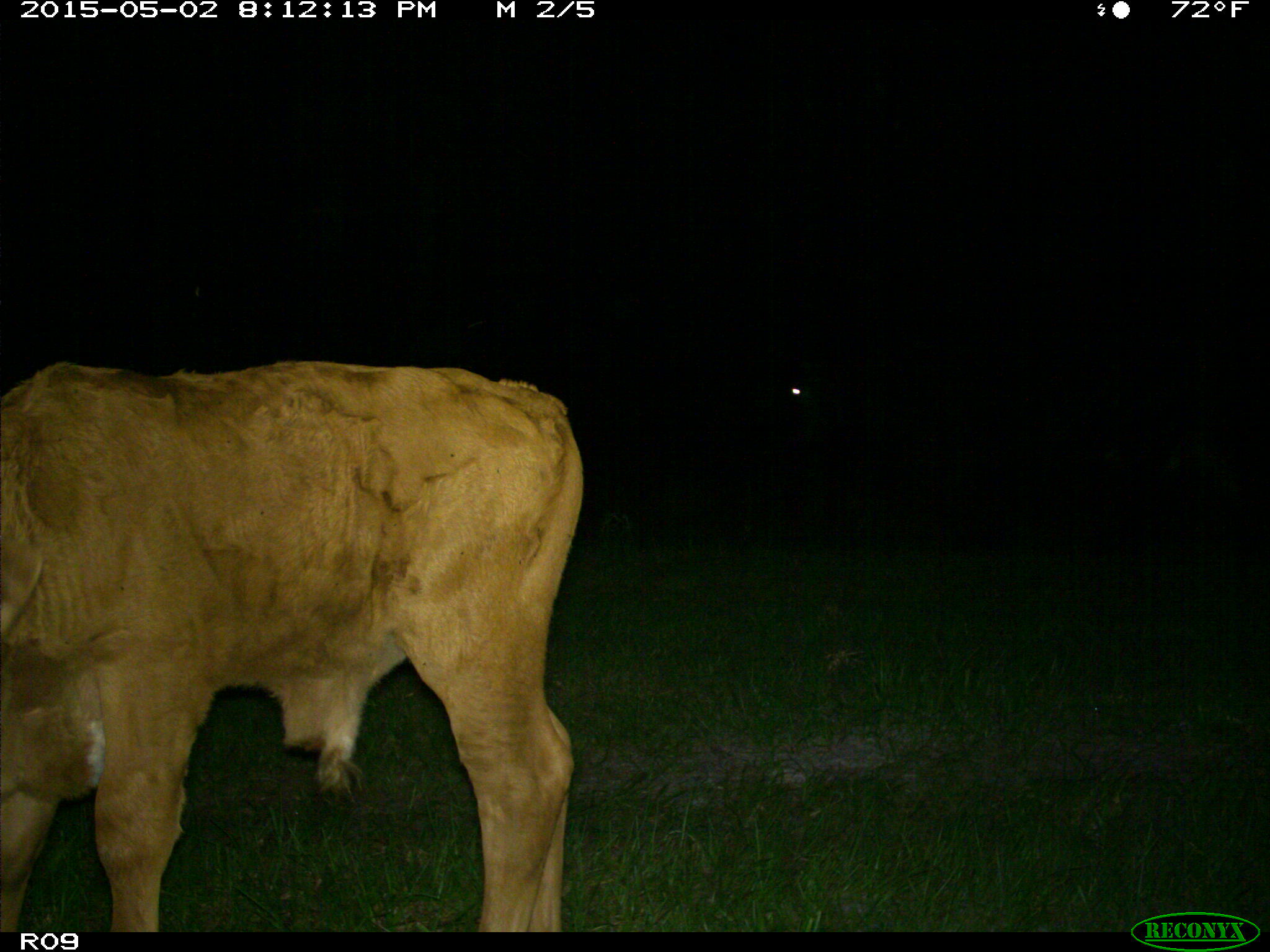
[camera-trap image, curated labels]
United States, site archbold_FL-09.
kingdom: Animalia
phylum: Chordata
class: Mammalia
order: Artiodactyla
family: Bovidae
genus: Bos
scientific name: Bos taurus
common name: domestic cow